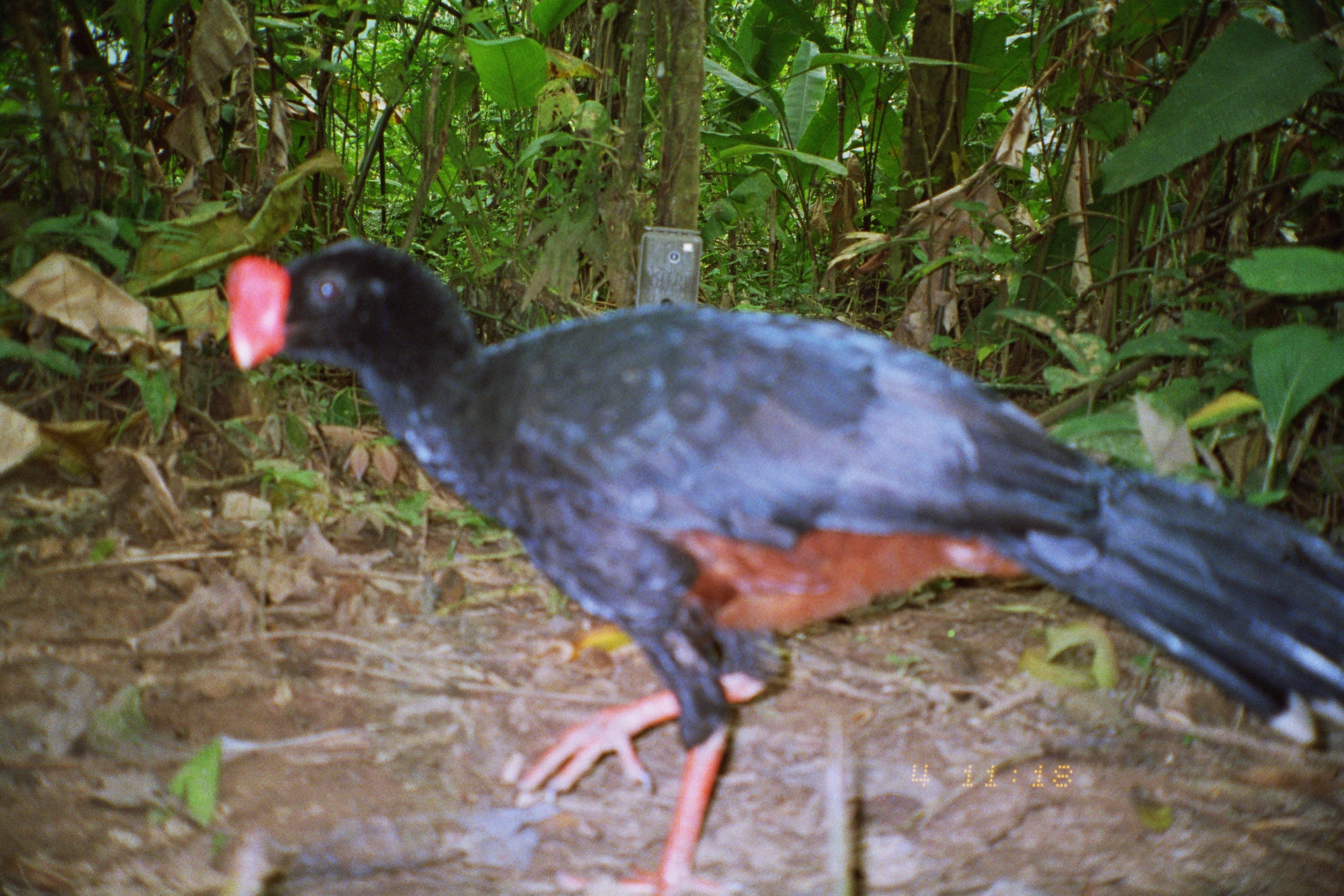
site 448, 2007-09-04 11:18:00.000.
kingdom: Animalia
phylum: Chordata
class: Aves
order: Galliformes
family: Cracidae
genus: Mitu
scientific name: Mitu tuberosum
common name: razor-billed curassow